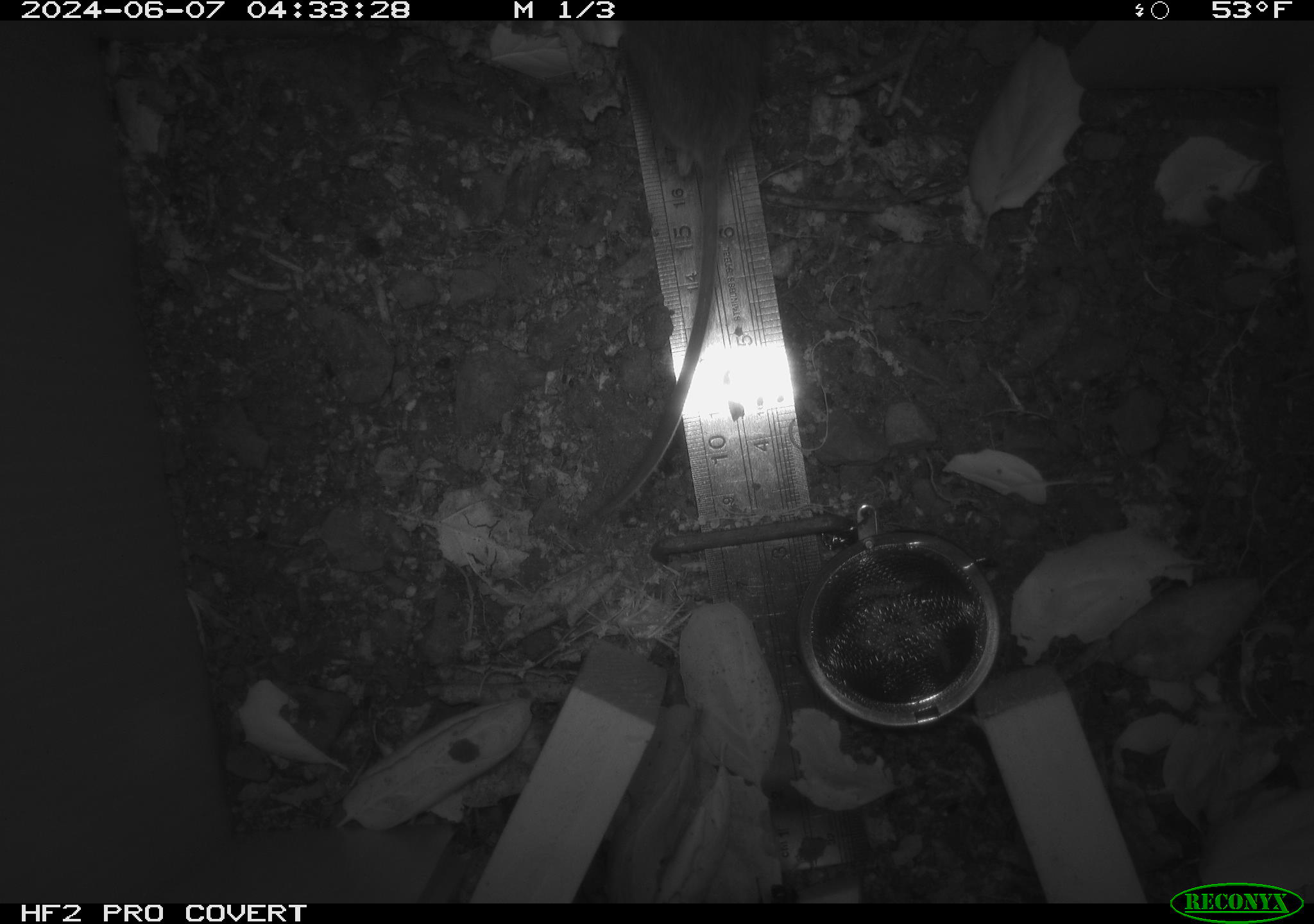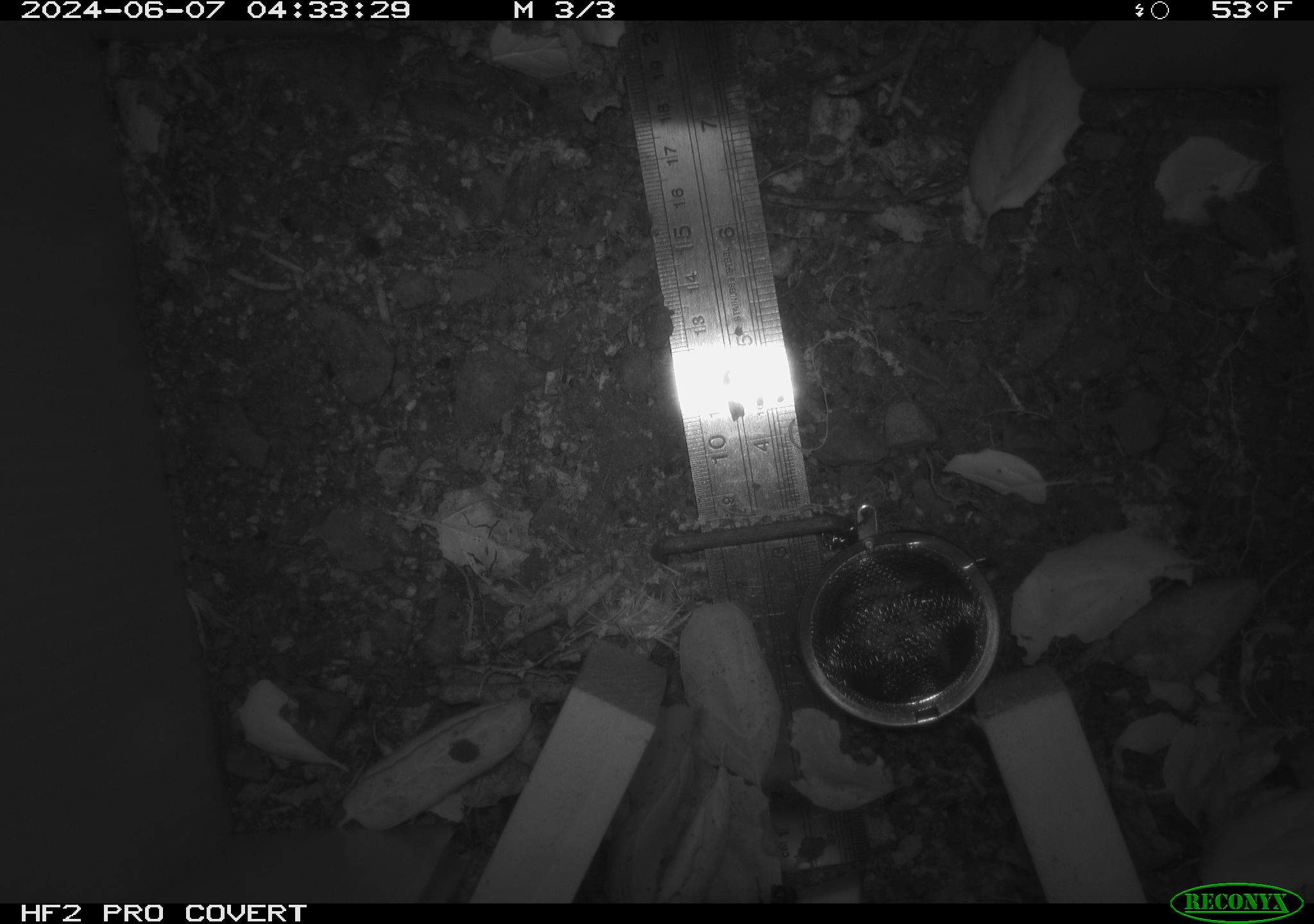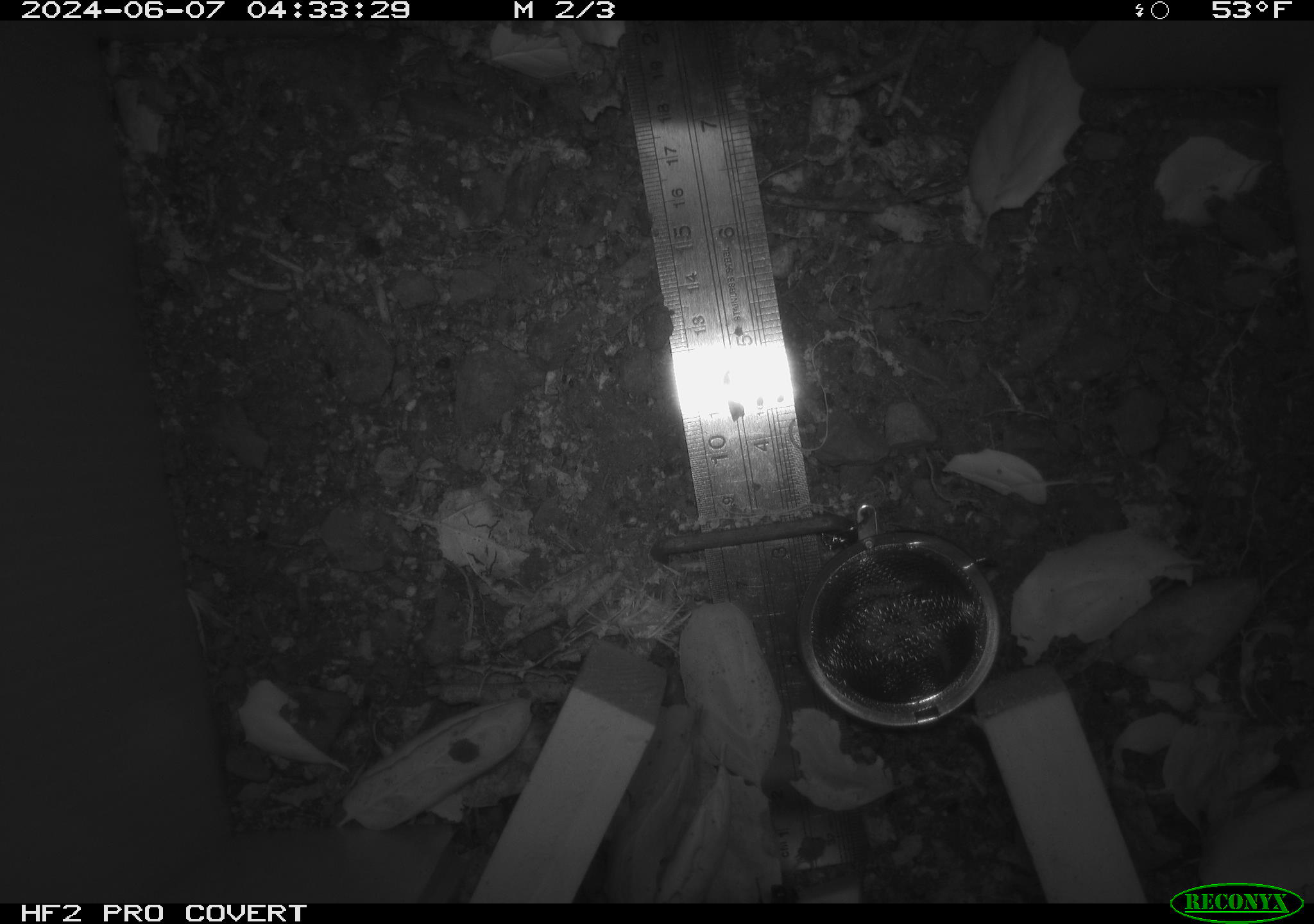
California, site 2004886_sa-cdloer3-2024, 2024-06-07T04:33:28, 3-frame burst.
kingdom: Animalia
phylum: Chordata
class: Mammalia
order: Rodentia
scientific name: Rodentia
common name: rodent